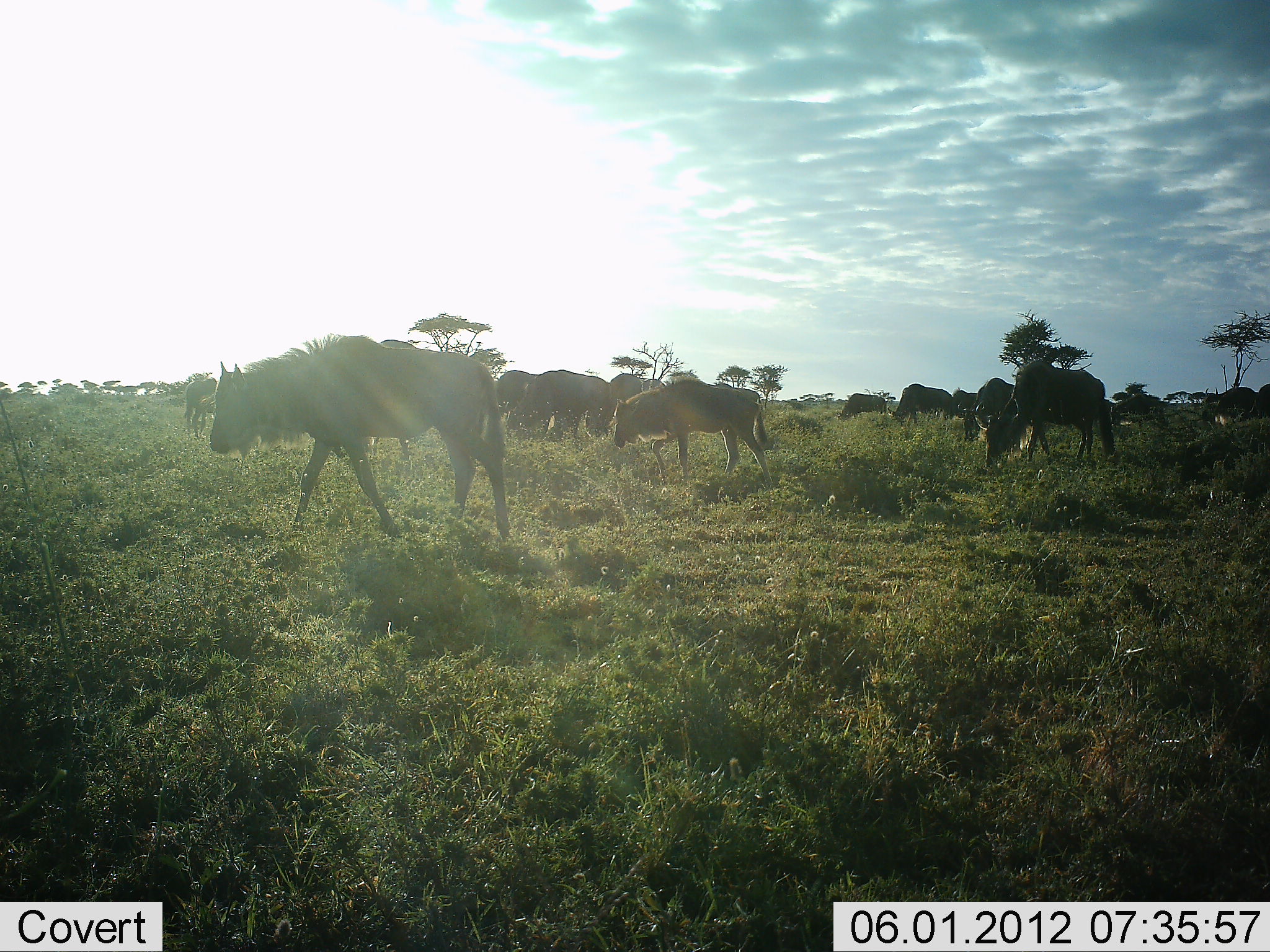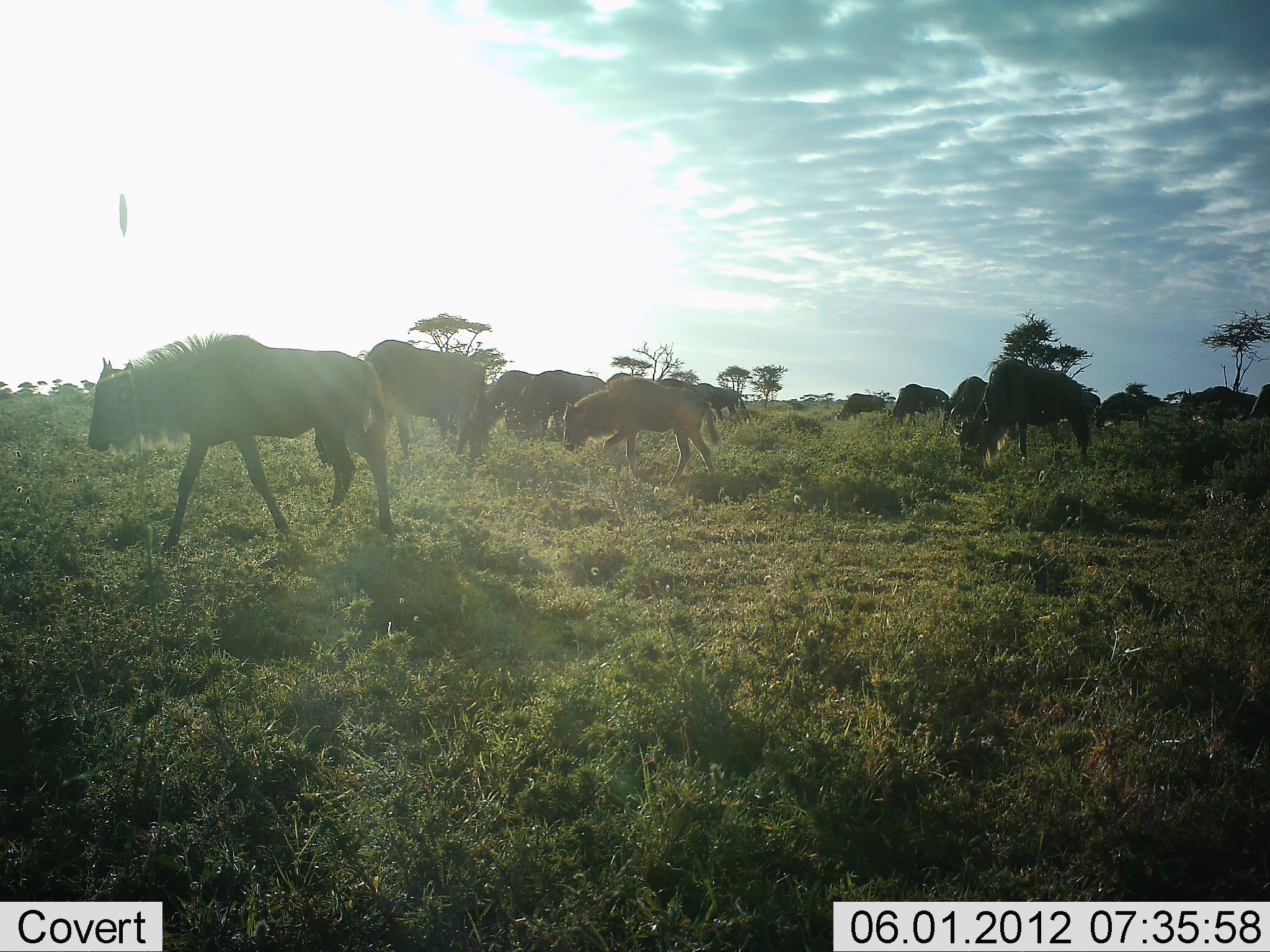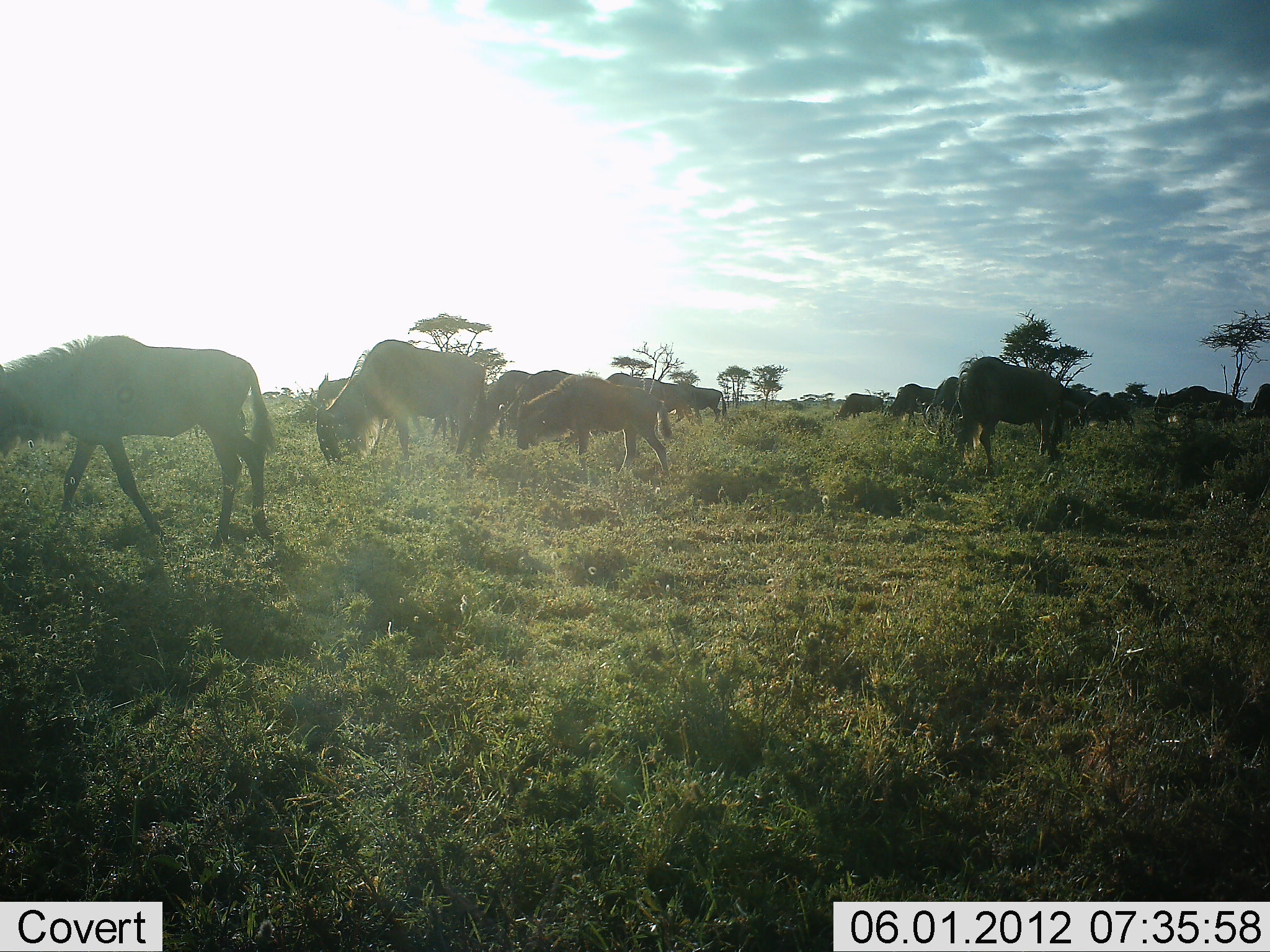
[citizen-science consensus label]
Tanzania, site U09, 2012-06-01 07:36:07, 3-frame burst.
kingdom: Animalia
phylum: Chordata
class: Mammalia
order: Artiodactyla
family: Bovidae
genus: Connochaetes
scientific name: Connochaetes taurinus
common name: blue wildebeest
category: wildebeest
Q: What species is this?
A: Wildebeest (blue wildebeest) (Connochaetes taurinus).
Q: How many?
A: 11-50.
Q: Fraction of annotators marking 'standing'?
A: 20%.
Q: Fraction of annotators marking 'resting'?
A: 0%.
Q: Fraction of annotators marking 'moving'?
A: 80%.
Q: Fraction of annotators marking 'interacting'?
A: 0%.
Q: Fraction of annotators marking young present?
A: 10%.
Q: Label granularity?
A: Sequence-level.